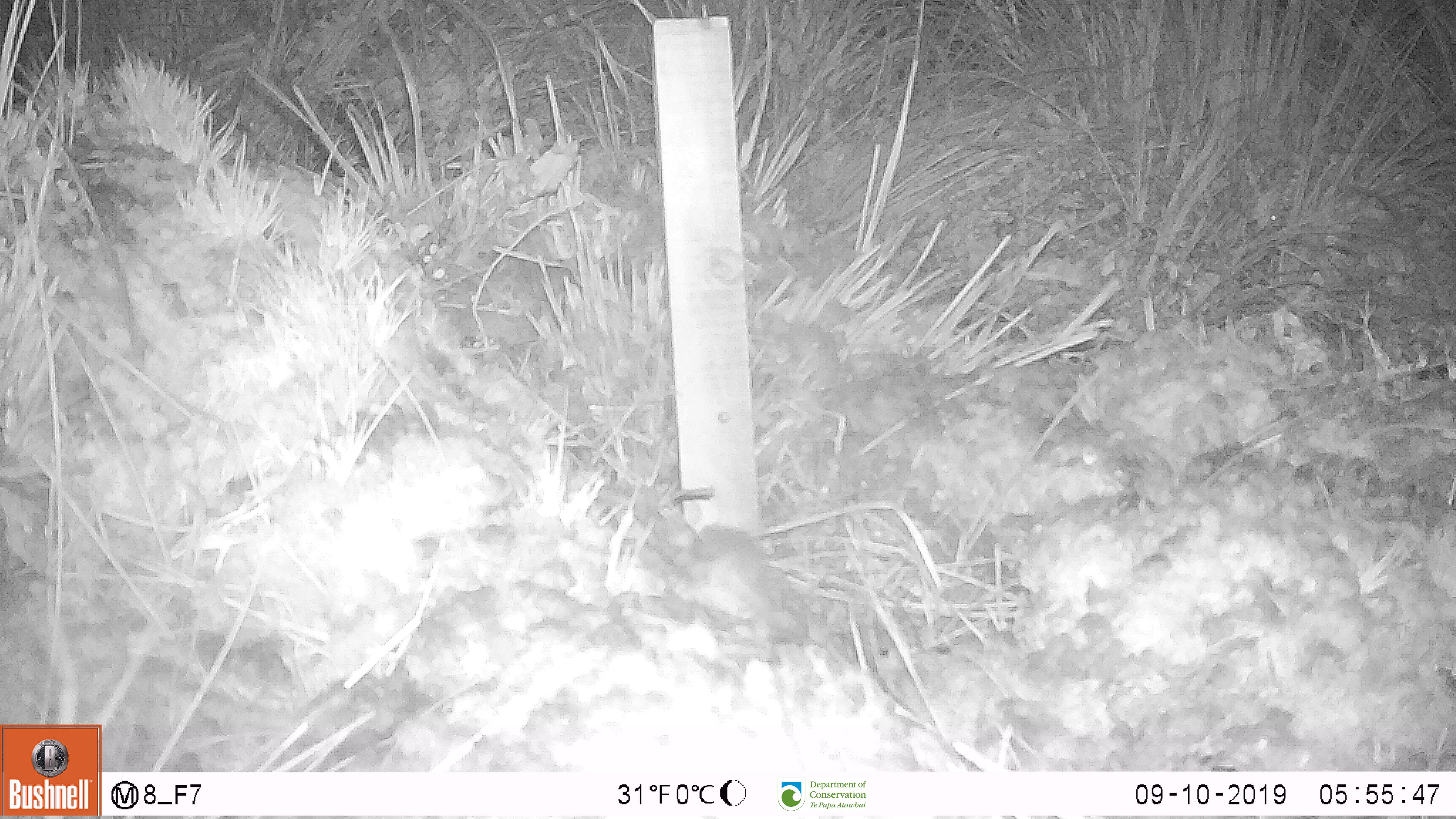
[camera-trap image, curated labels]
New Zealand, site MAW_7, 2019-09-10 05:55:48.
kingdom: Animalia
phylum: Chordata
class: Mammalia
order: Rodentia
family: Muridae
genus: Mus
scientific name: Mus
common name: mouse